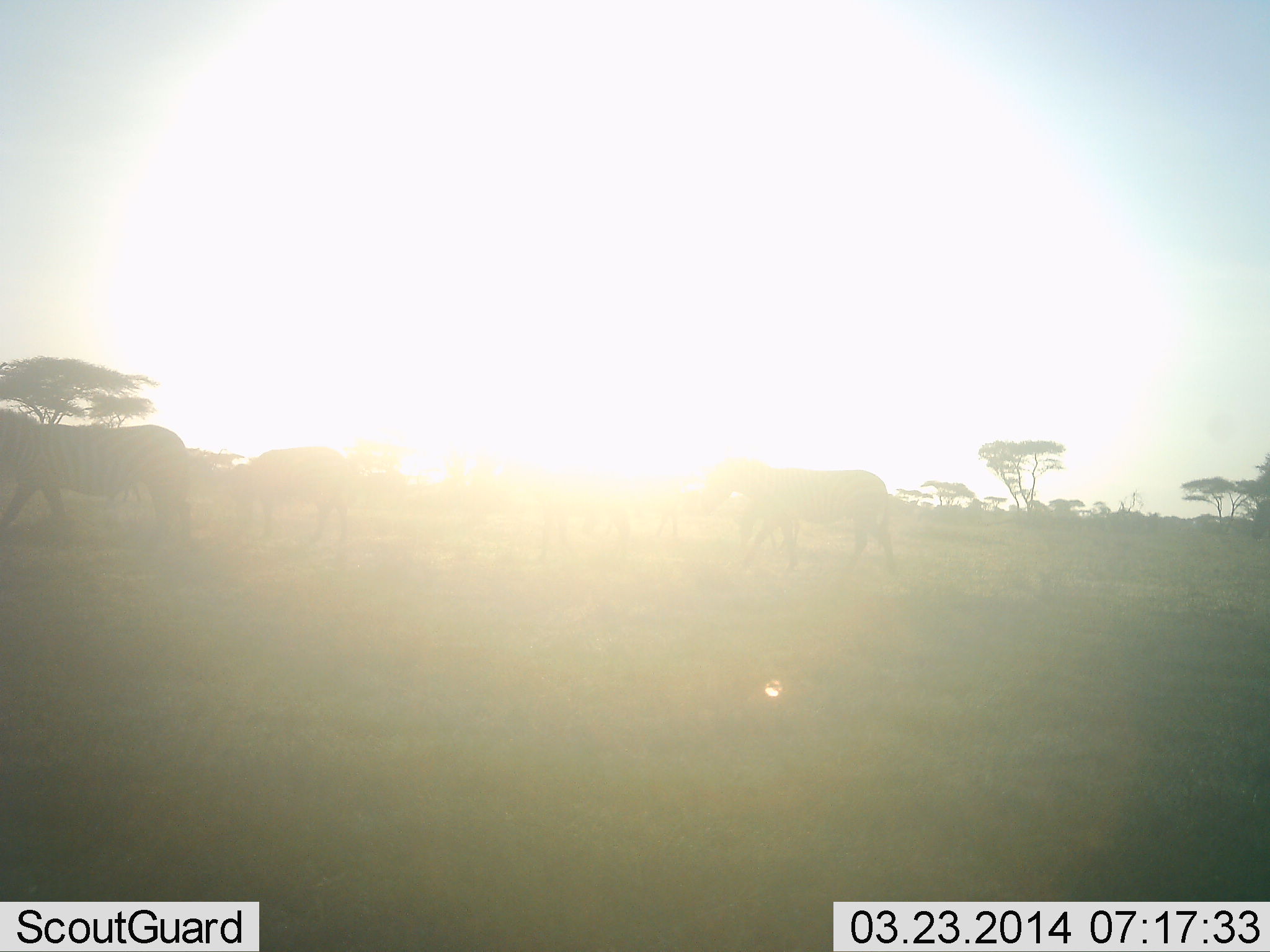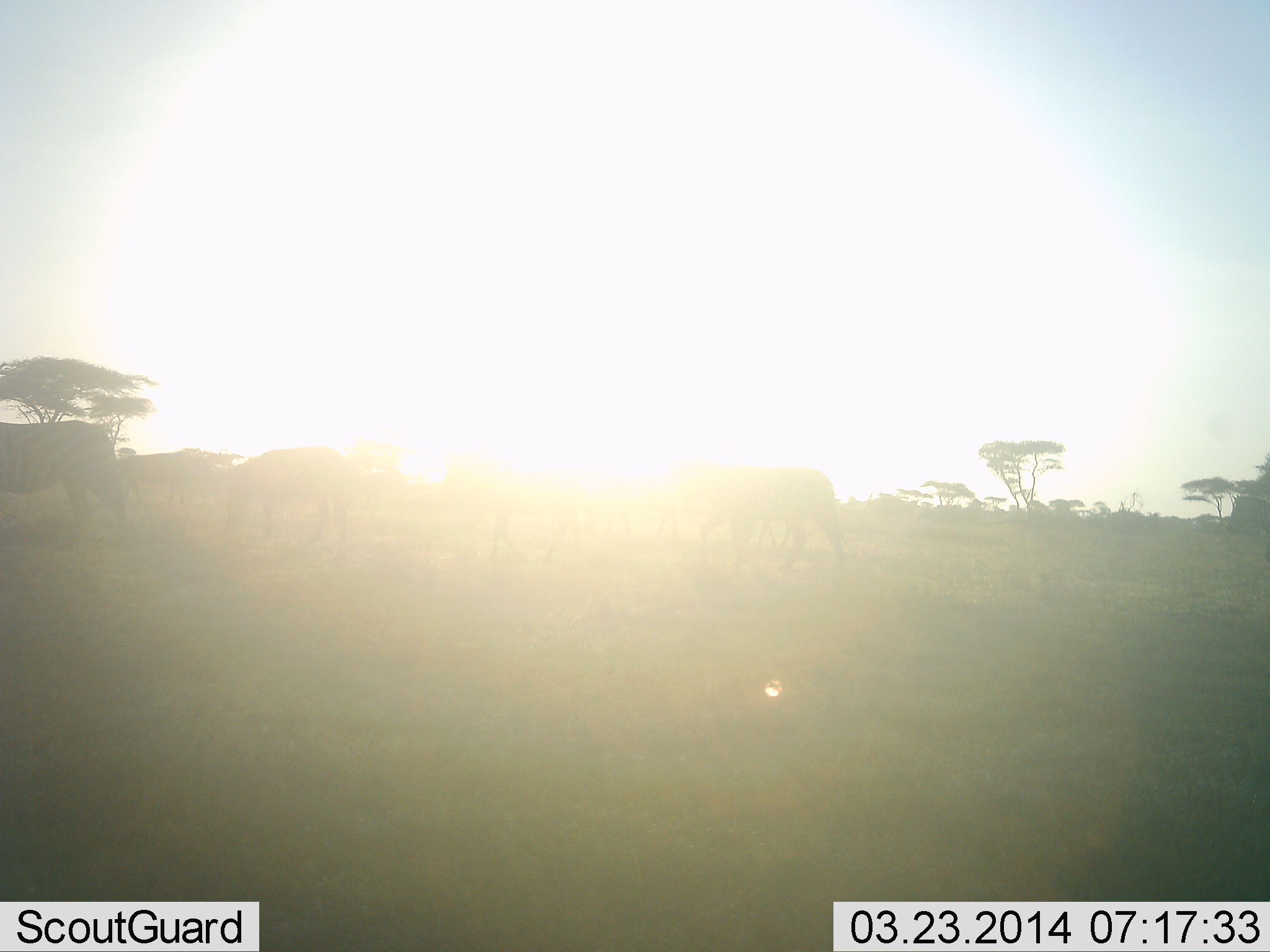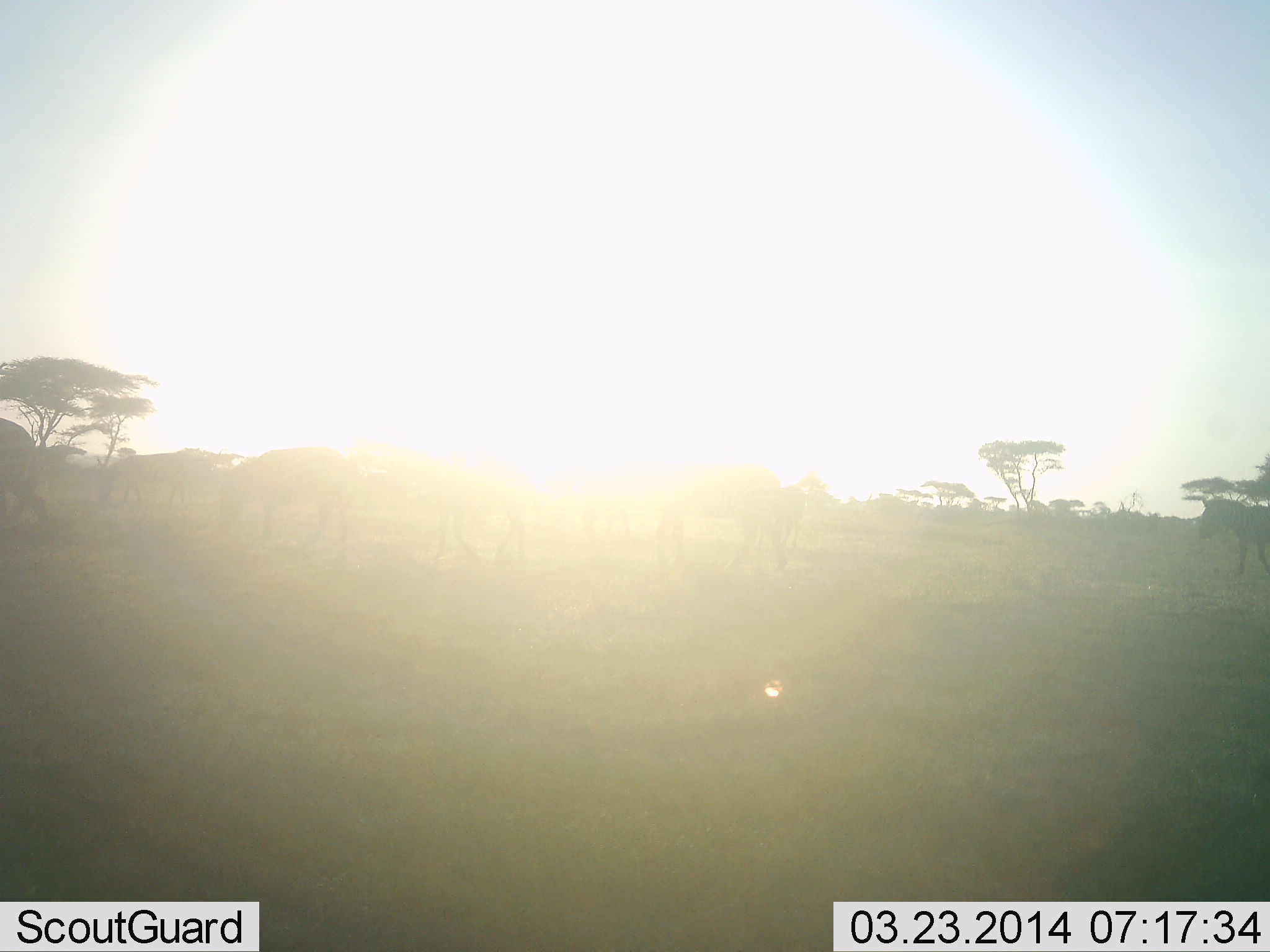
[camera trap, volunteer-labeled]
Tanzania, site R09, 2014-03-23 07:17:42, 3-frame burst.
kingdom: Animalia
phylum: Chordata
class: Mammalia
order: Perissodactyla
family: Equidae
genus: Equus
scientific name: Equus quagga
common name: plains zebra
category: zebra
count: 5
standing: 10%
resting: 0%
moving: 100%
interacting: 0%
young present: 0%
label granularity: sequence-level